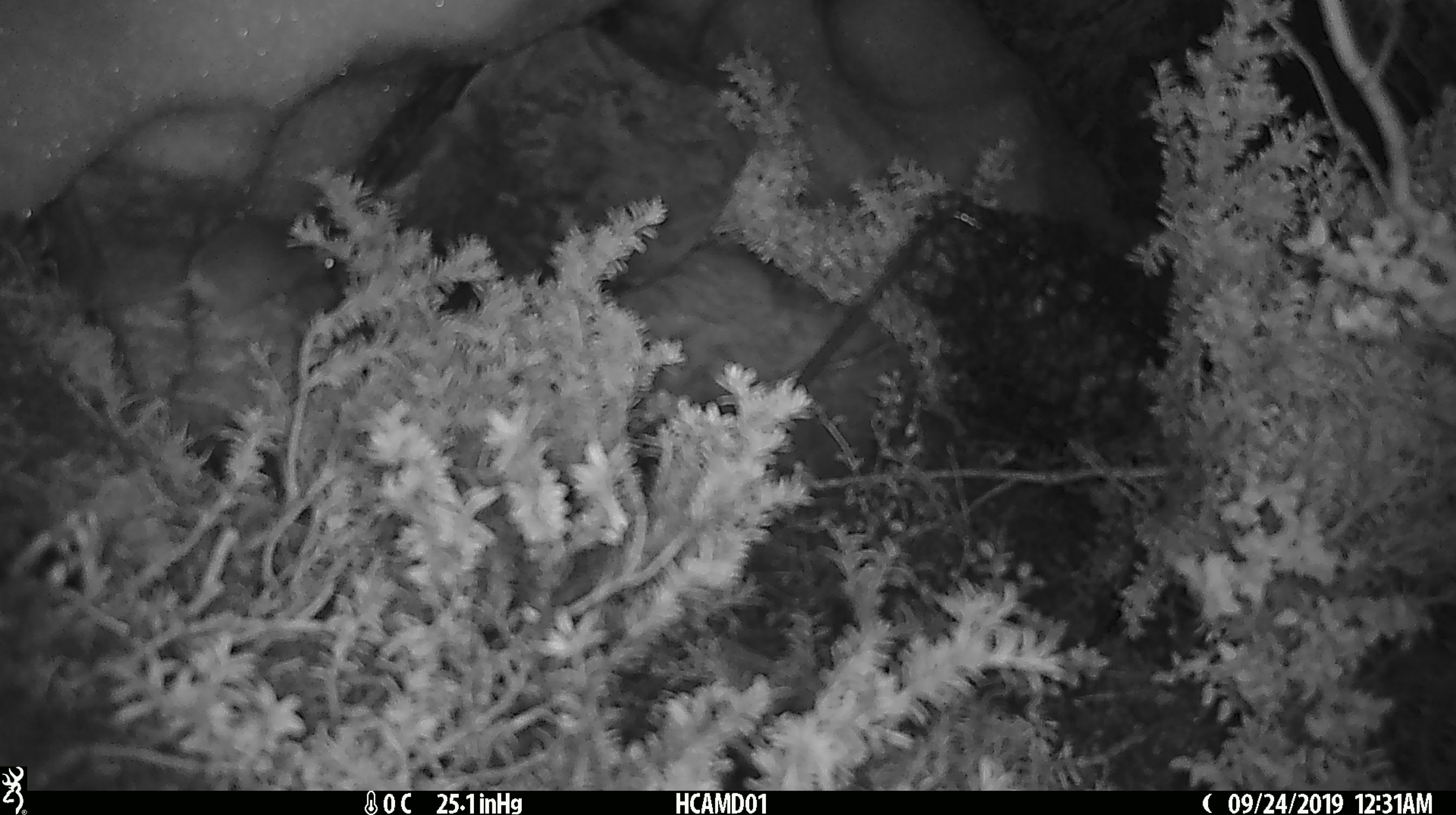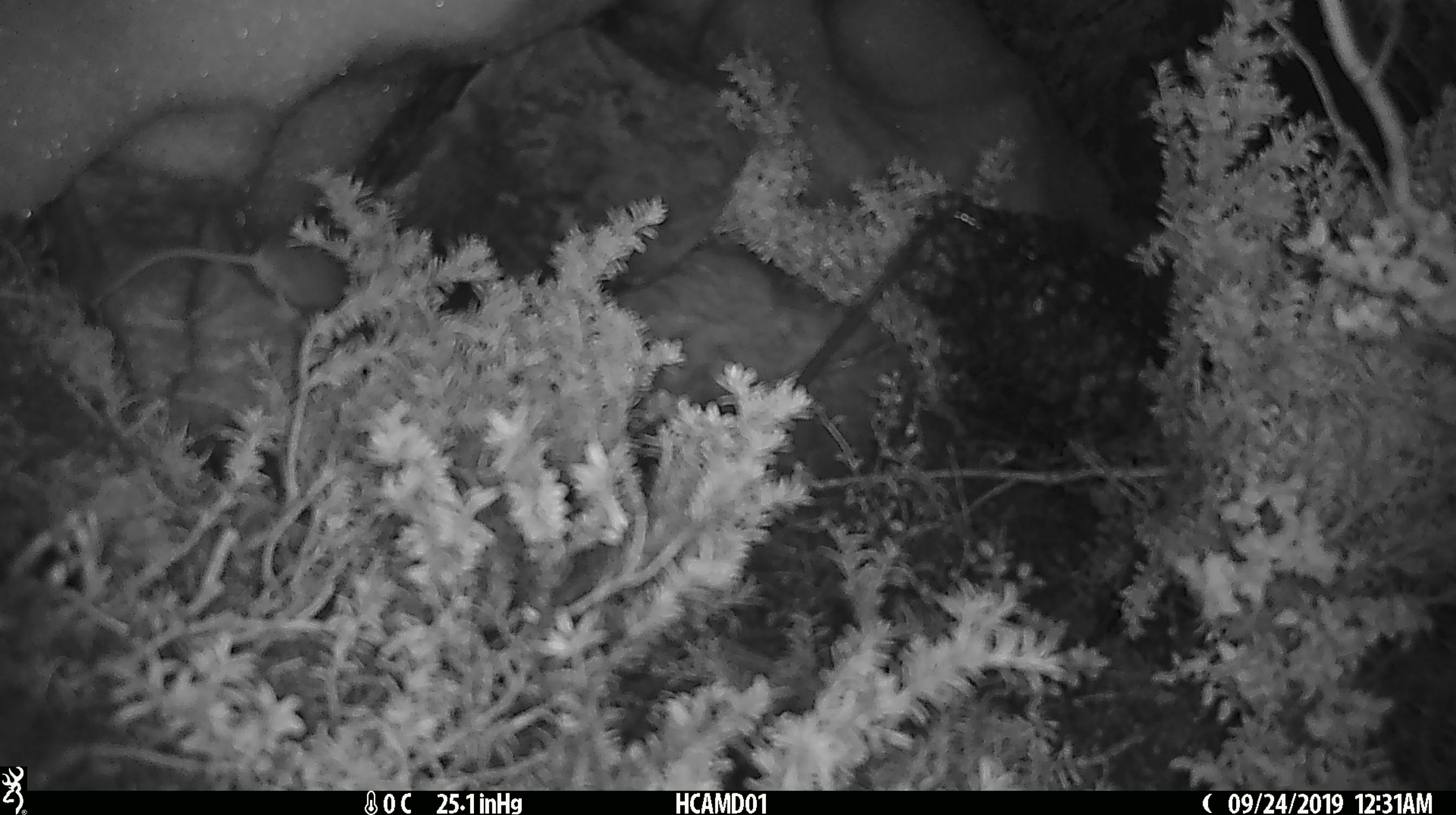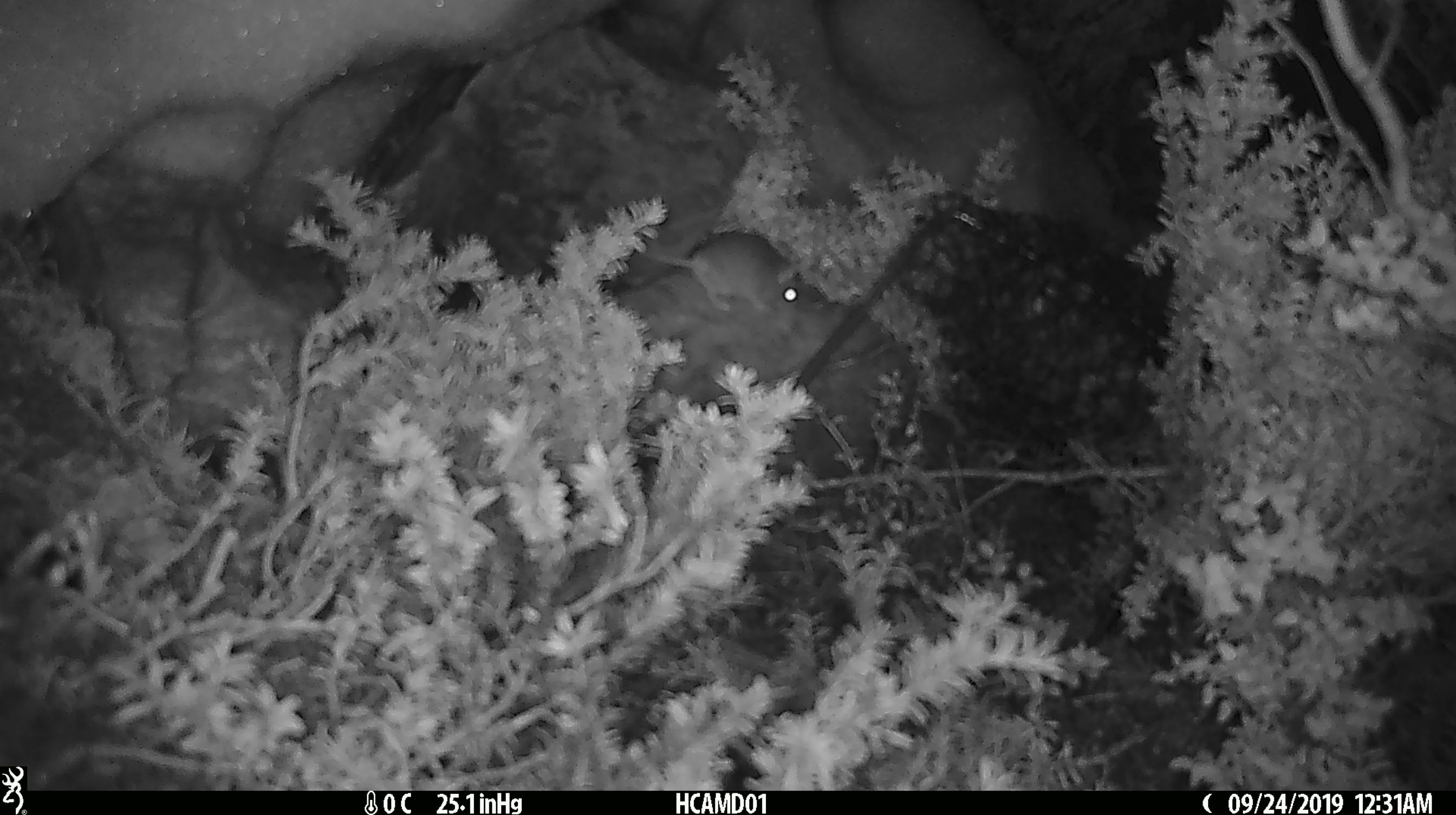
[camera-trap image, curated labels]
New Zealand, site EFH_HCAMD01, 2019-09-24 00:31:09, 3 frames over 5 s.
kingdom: Animalia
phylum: Chordata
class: Mammalia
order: Rodentia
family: Muridae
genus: Mus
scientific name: Mus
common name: mouse